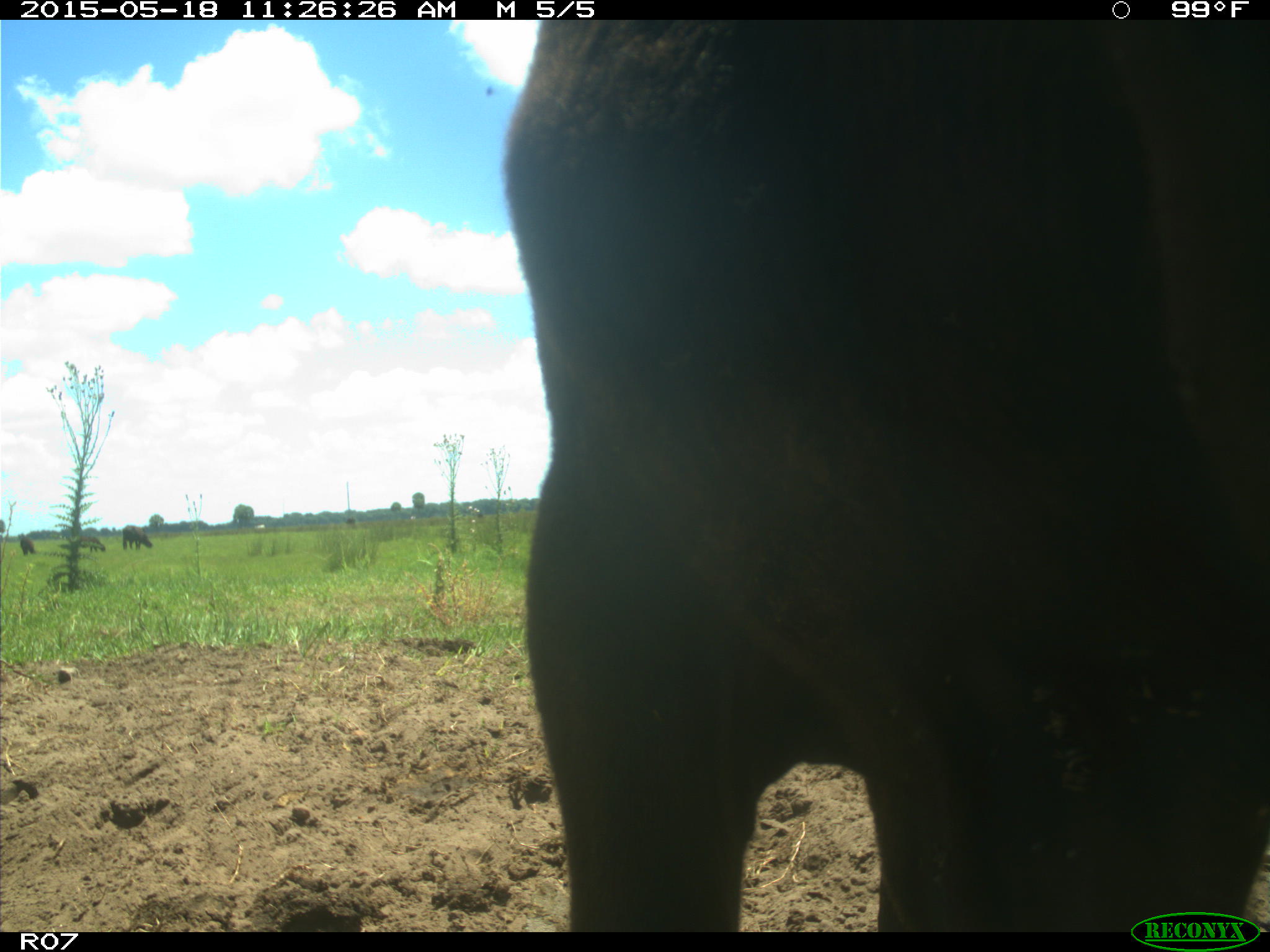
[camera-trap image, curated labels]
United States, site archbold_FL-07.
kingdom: Animalia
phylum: Chordata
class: Mammalia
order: Artiodactyla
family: Bovidae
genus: Bos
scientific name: Bos taurus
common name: domestic cow